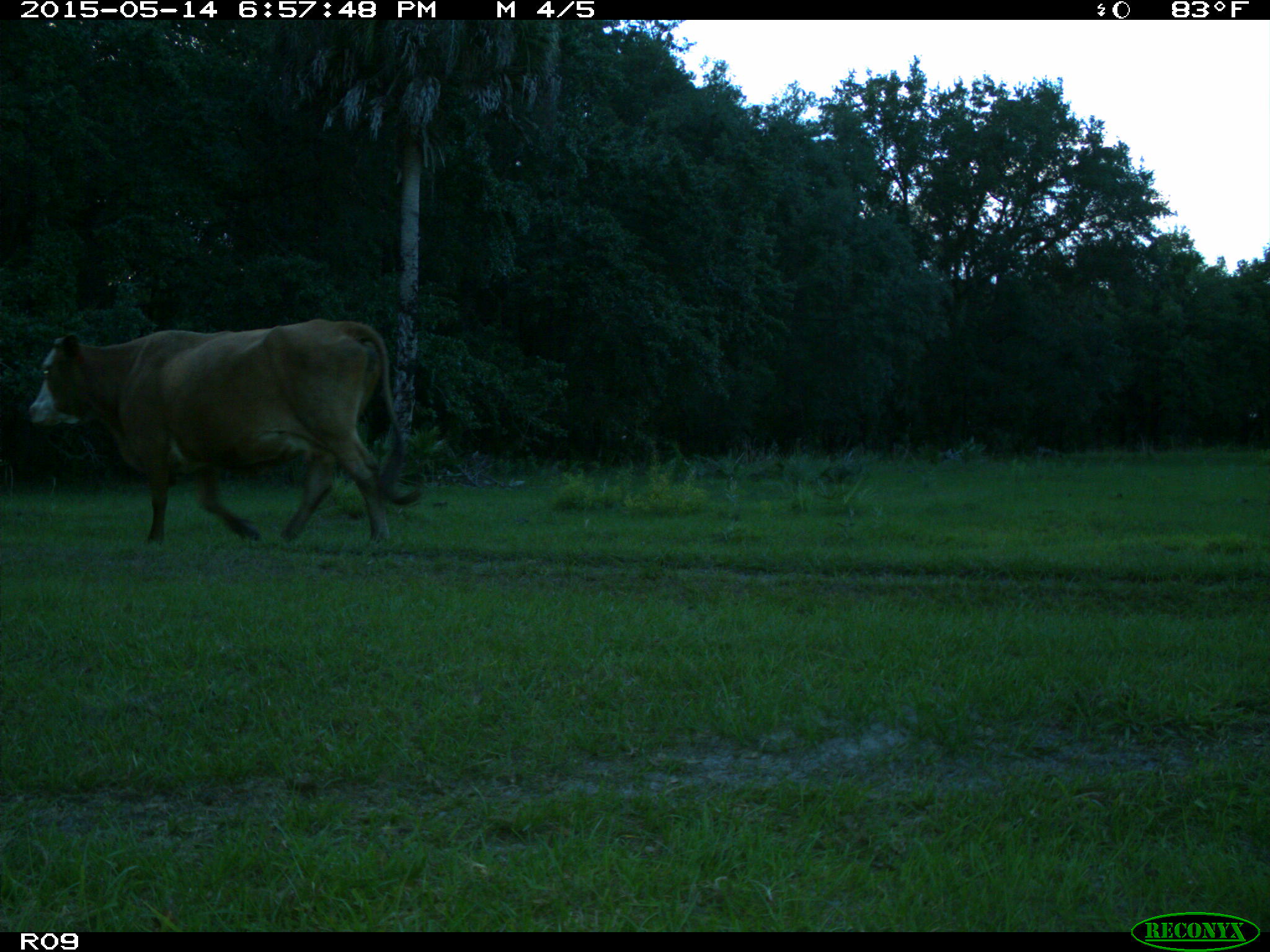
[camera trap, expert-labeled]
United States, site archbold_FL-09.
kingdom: Animalia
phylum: Chordata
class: Mammalia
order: Artiodactyla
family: Bovidae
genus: Bos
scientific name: Bos taurus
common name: domestic cow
Bos taurus (domestic cow).